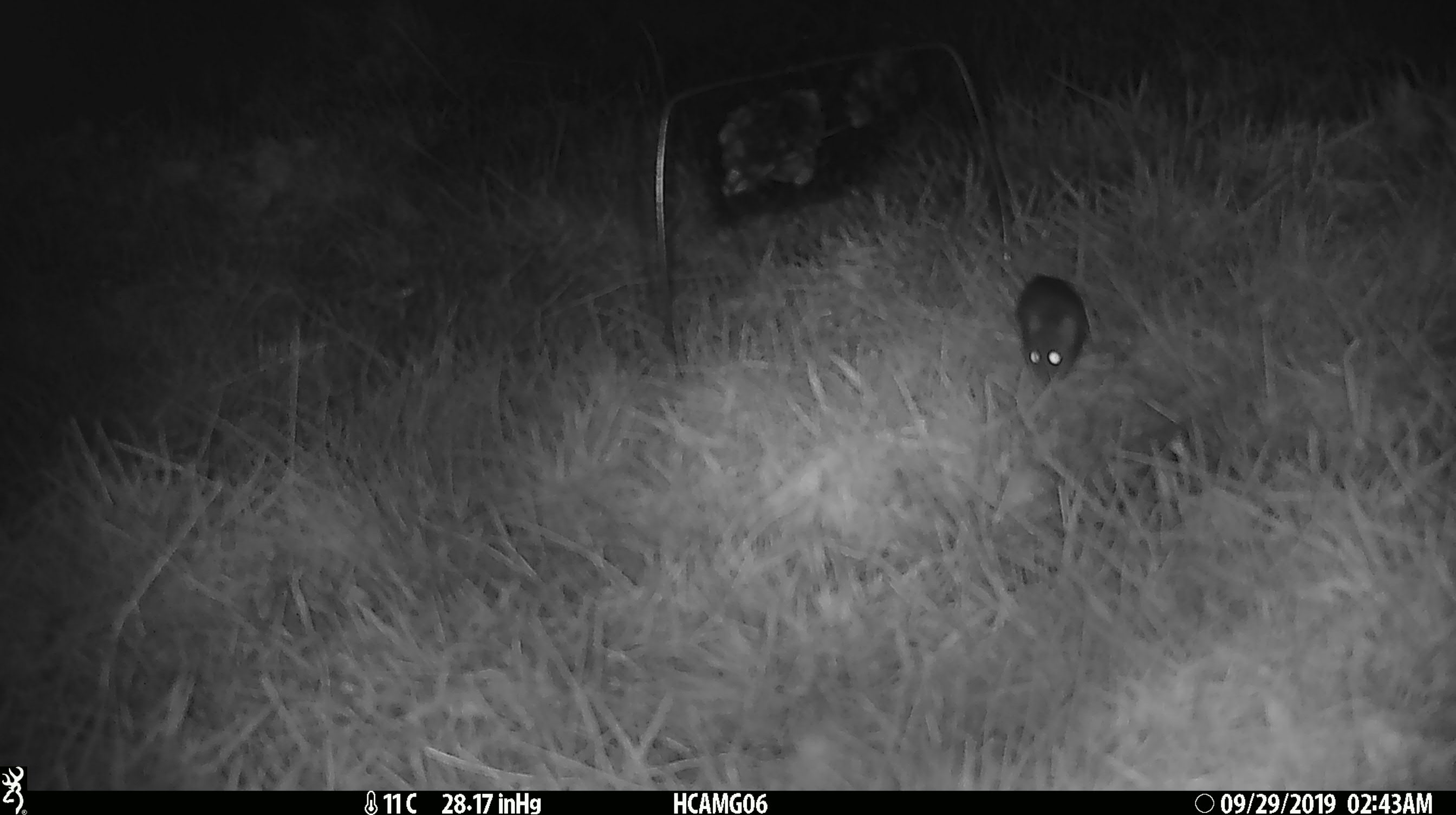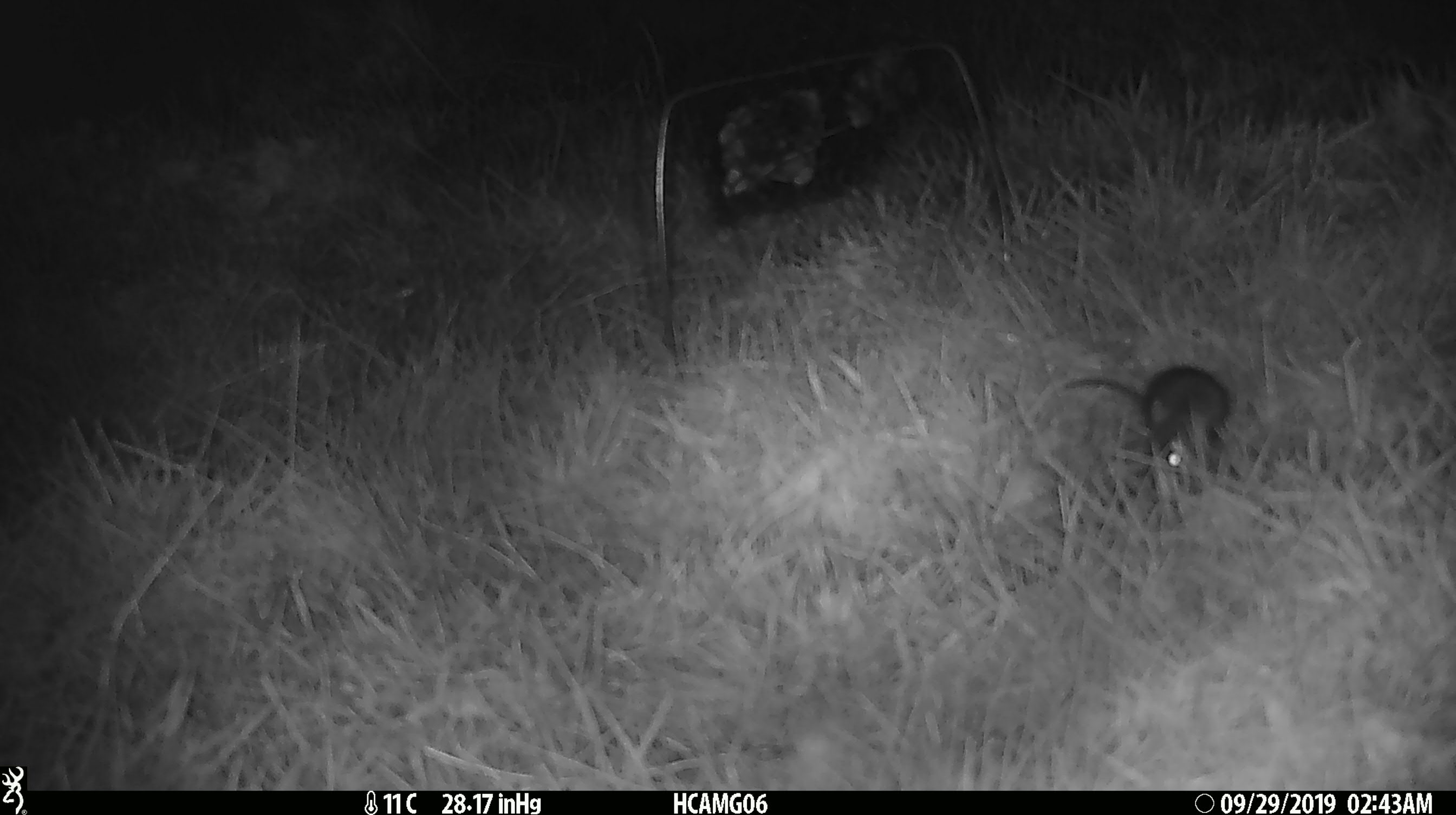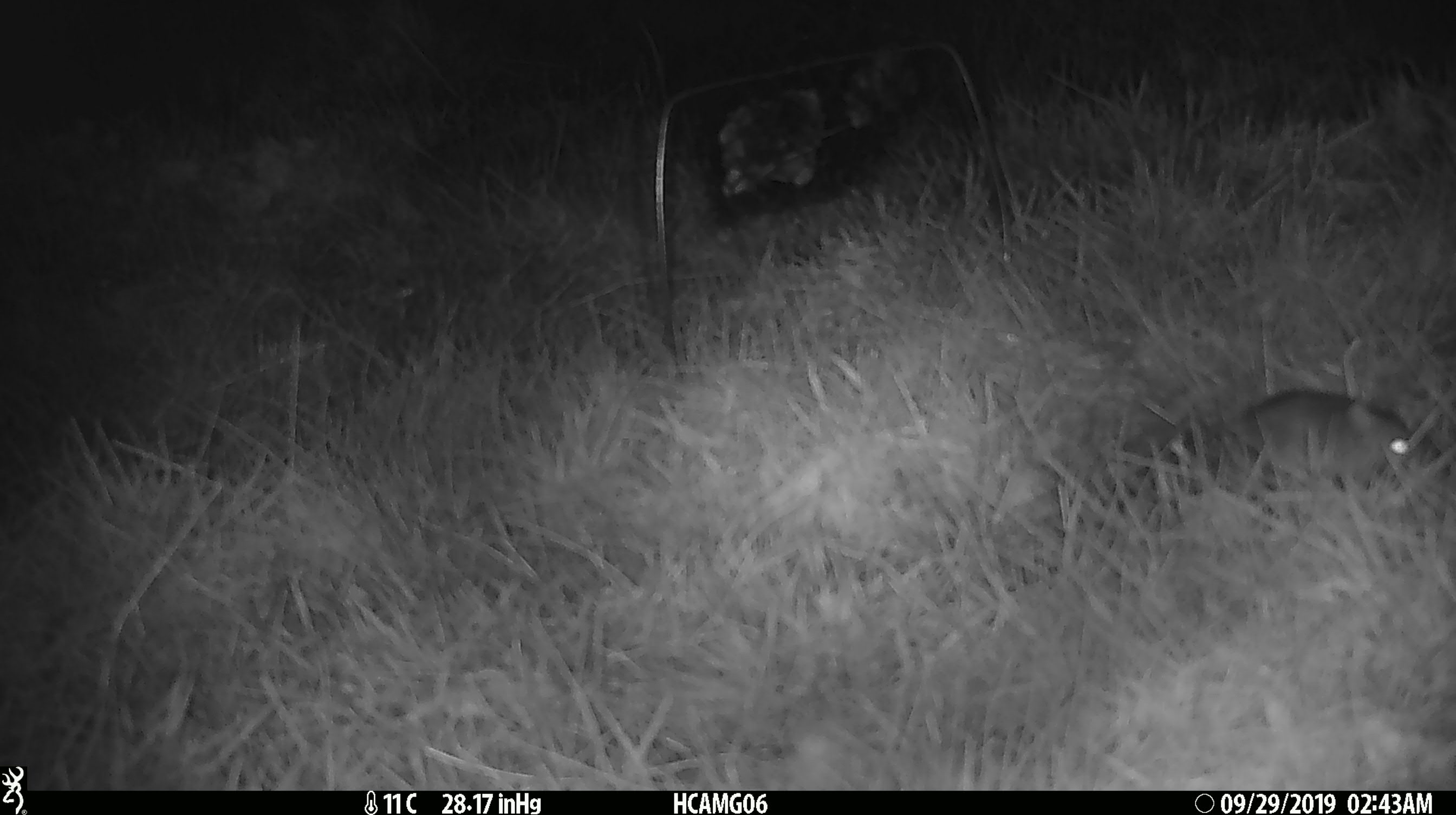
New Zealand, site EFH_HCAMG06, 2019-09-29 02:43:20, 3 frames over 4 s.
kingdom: Animalia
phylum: Chordata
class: Mammalia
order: Rodentia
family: Muridae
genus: Mus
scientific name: Mus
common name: mouse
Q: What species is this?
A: Mouse (Mus).